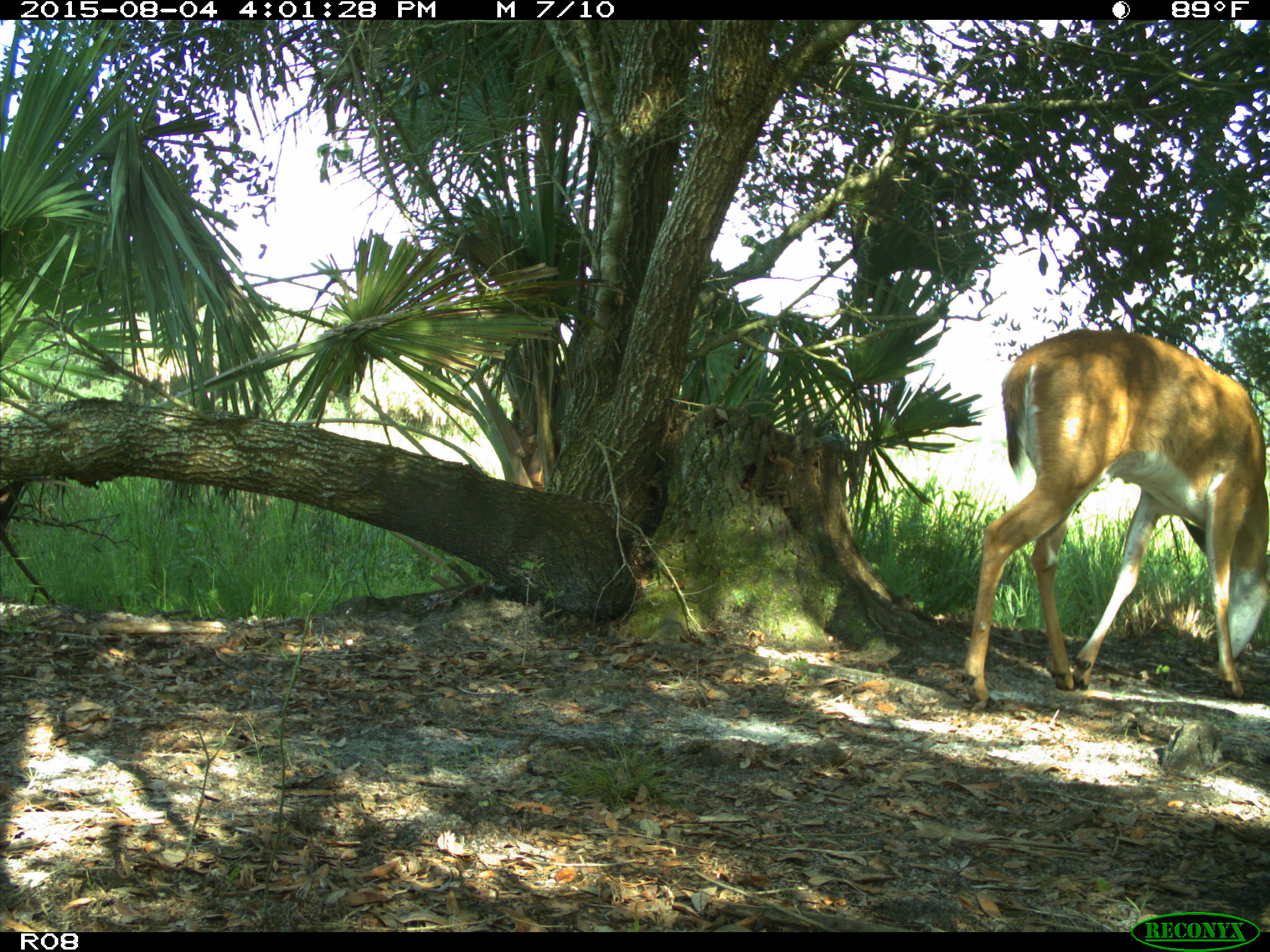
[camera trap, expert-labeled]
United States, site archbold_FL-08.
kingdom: Animalia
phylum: Chordata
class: Mammalia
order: Artiodactyla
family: Cervidae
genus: Odocoileus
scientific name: Odocoileus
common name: deer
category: unidentified deer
Unidentified deer (deer) (Odocoileus).